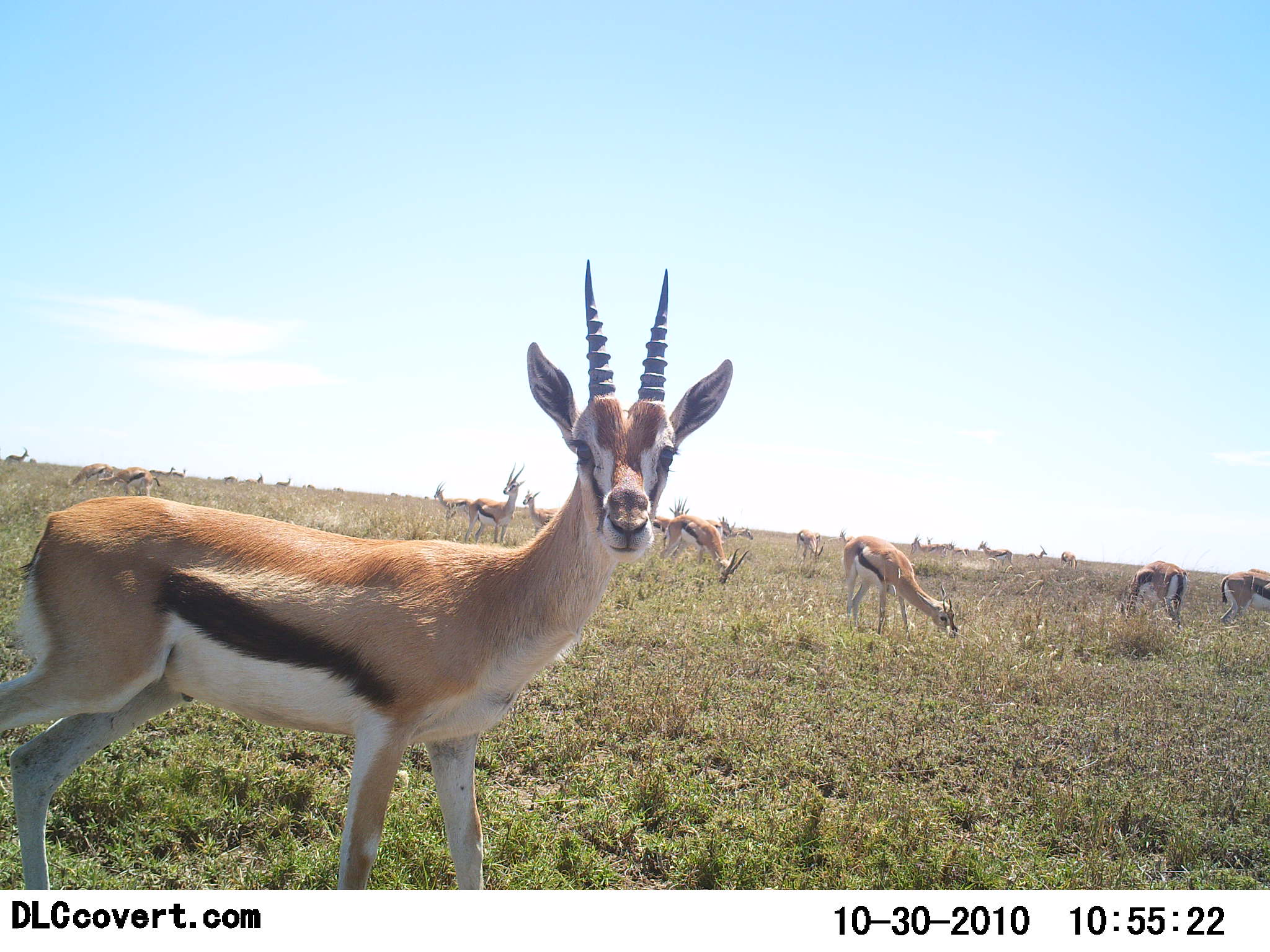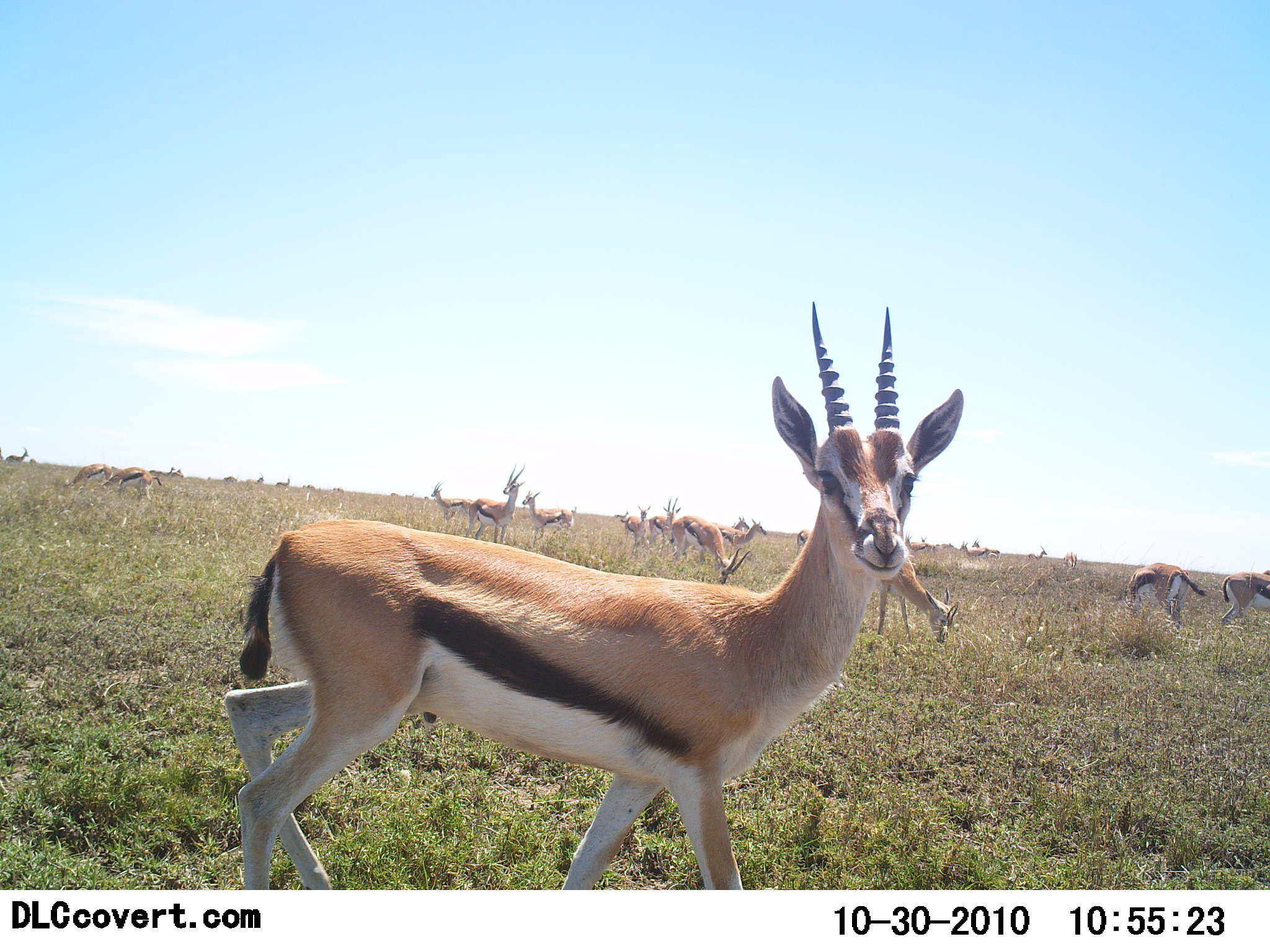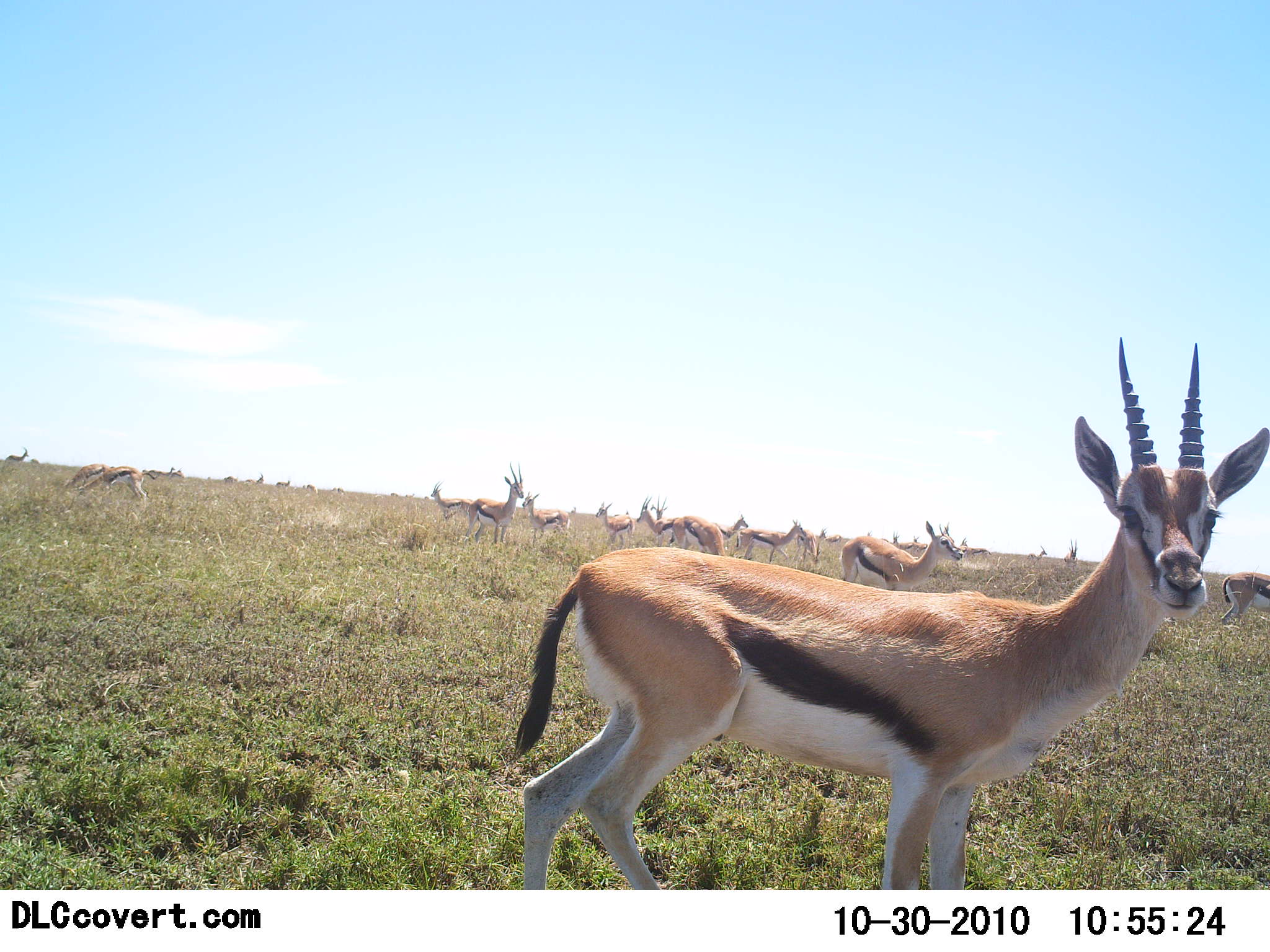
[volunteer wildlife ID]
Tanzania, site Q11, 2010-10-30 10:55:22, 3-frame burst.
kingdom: Animalia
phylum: Chordata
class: Mammalia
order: Artiodactyla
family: Bovidae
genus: Eudorcas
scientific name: Eudorcas thomsonii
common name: thomson's gazelle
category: gazellethomsons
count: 11-50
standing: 63%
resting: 5%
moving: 53%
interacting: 5%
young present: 0%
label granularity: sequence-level